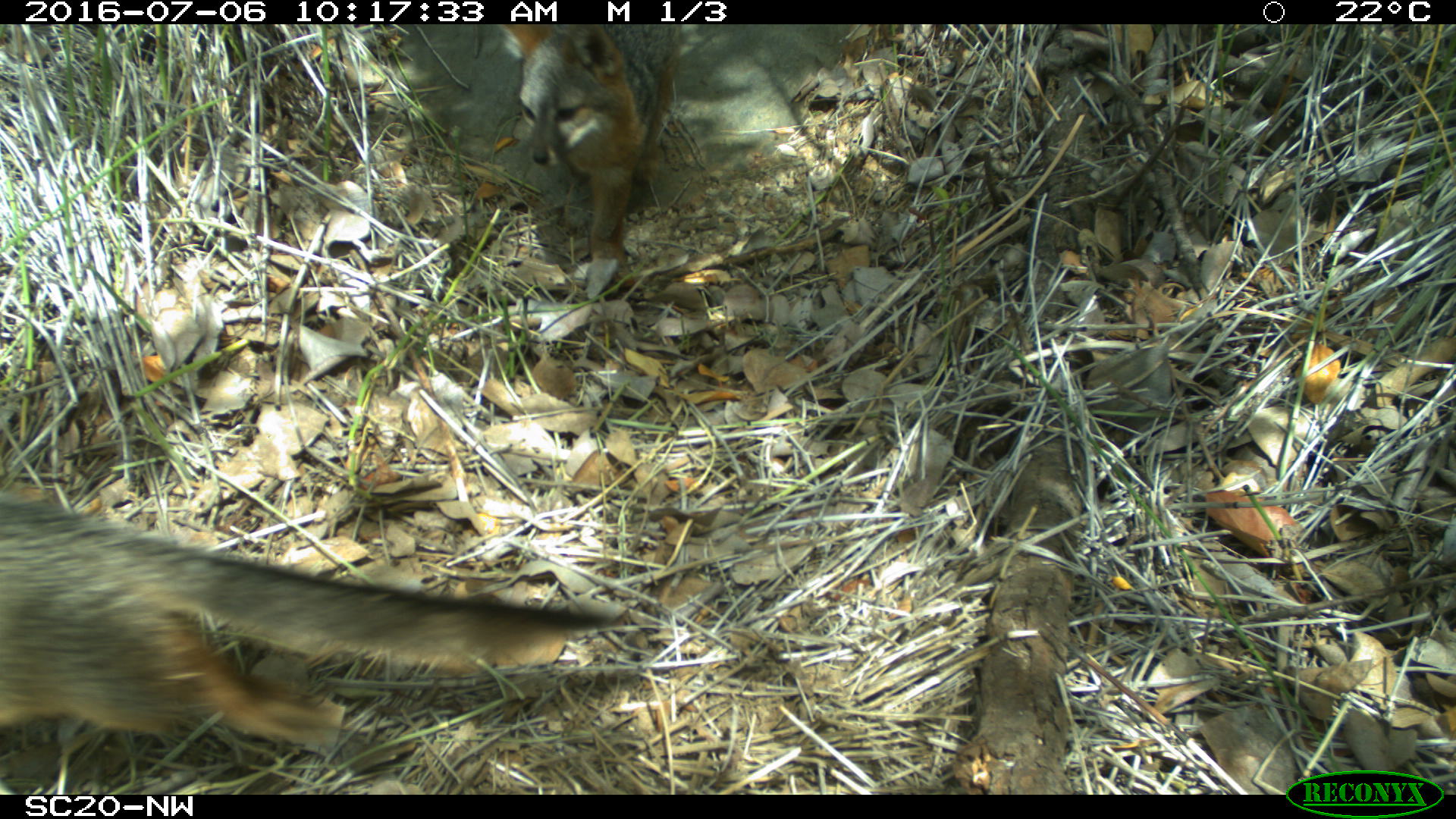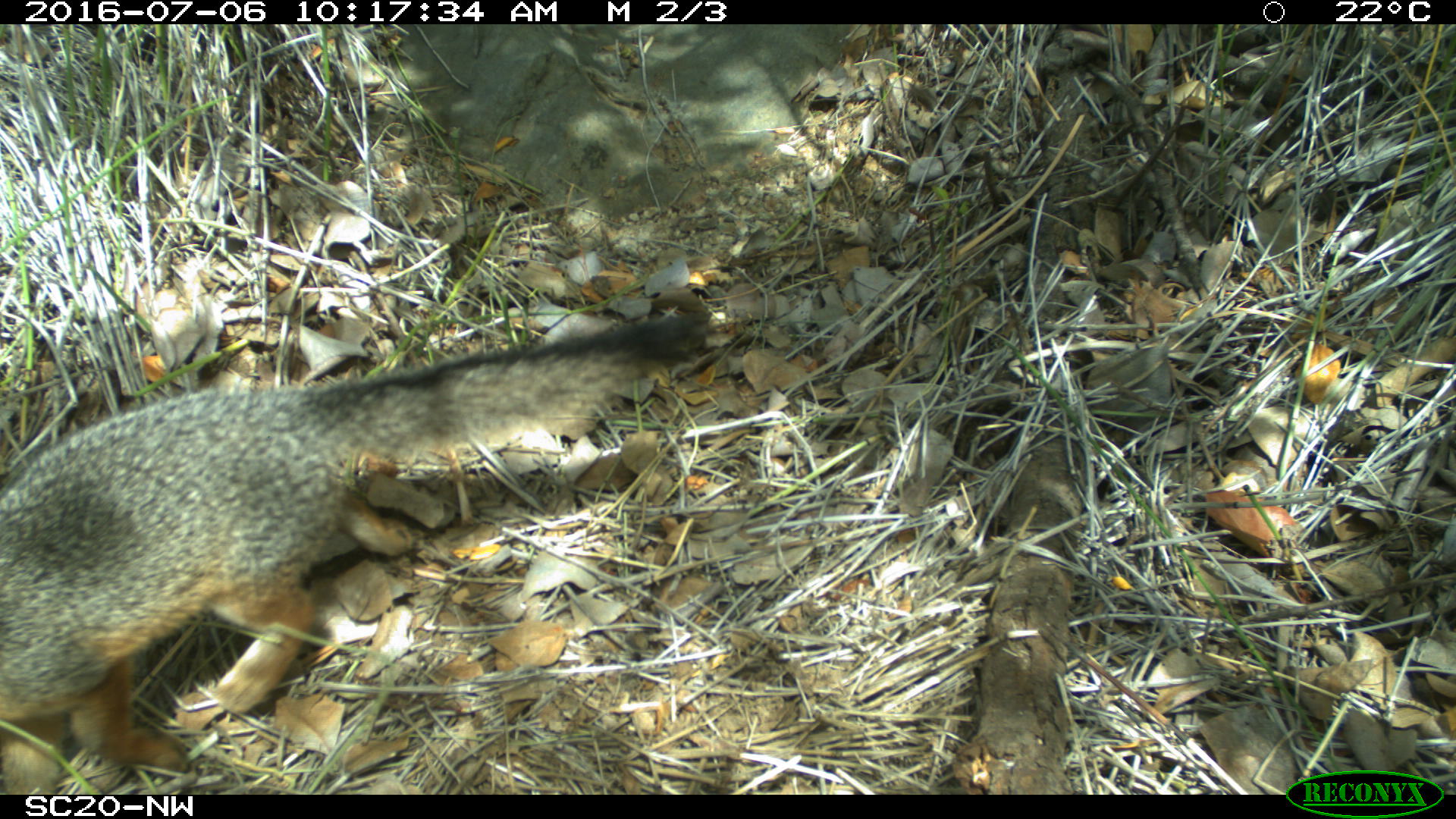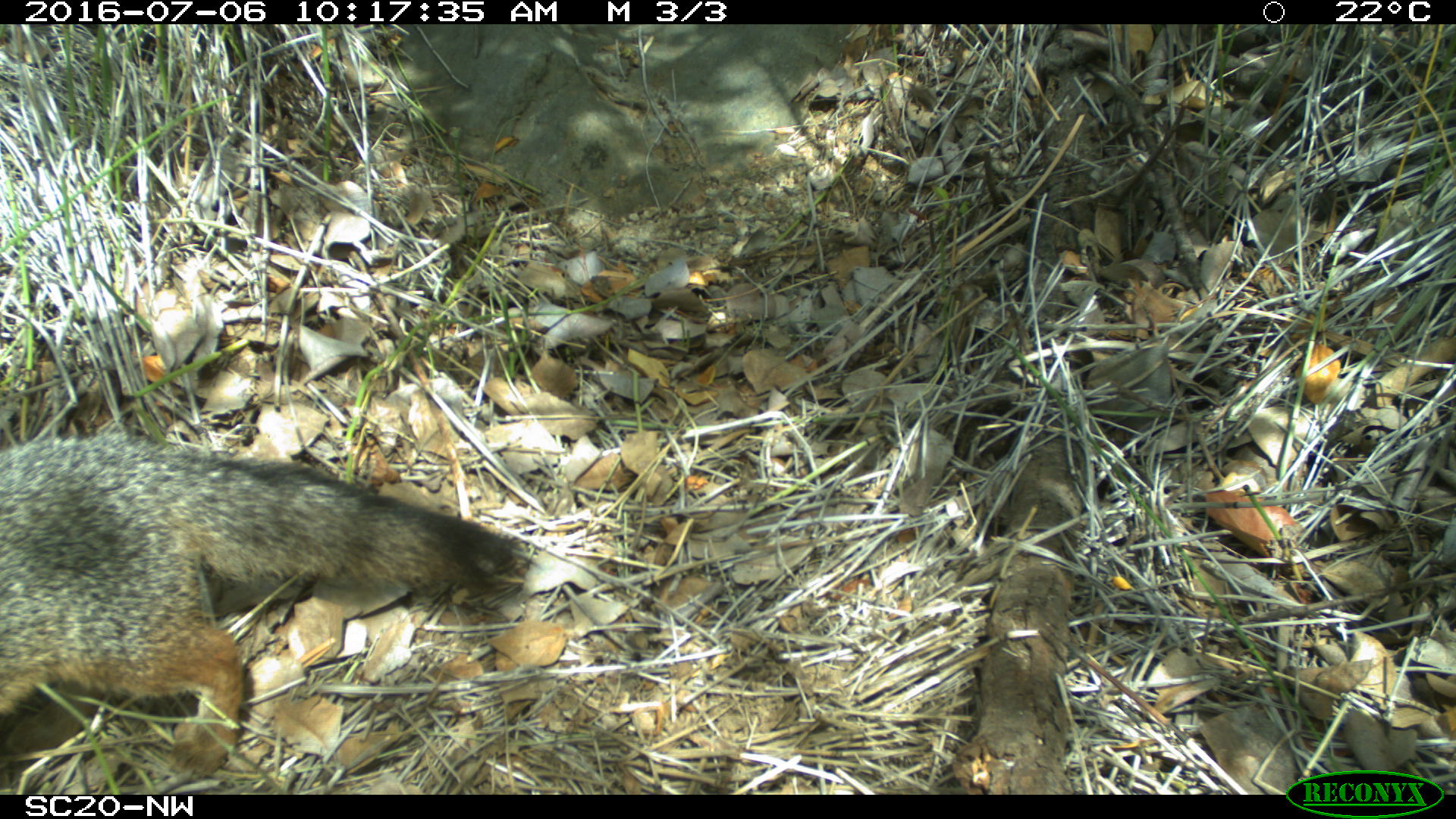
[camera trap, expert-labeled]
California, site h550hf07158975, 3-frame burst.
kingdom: Animalia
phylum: Chordata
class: Mammalia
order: Carnivora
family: Canidae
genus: Urocyon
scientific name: Urocyon littoralis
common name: island fox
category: fox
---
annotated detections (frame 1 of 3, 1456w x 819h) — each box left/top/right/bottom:
fox: 0/490/616/795; 499/24/682/289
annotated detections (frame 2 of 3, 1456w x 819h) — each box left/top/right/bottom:
fox: 0/313/705/795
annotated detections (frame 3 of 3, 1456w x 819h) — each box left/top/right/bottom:
fox: 0/428/518/794